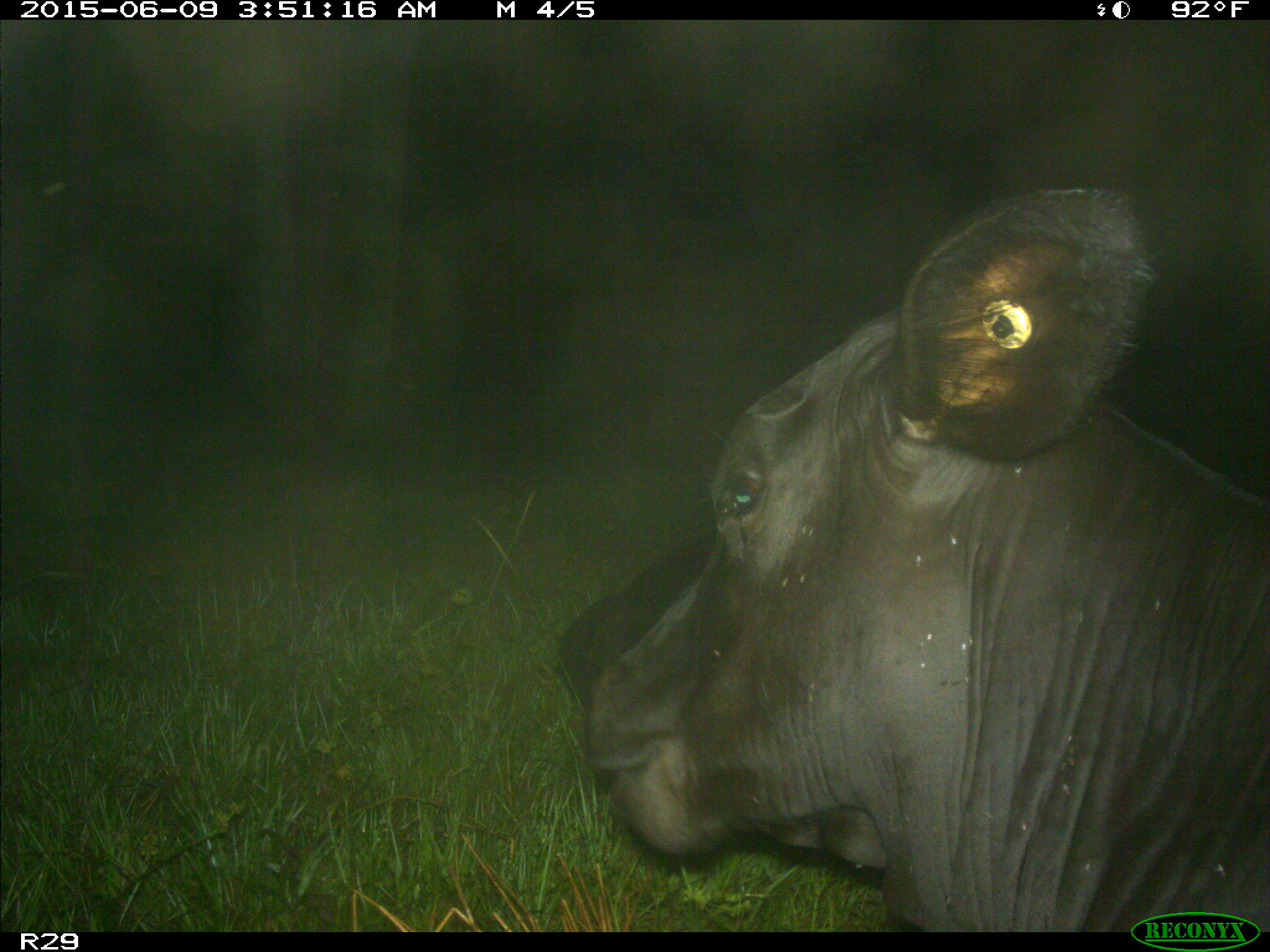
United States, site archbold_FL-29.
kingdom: Animalia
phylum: Chordata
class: Mammalia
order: Artiodactyla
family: Bovidae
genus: Bos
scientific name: Bos taurus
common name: domestic cow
Bos taurus (domestic cow).